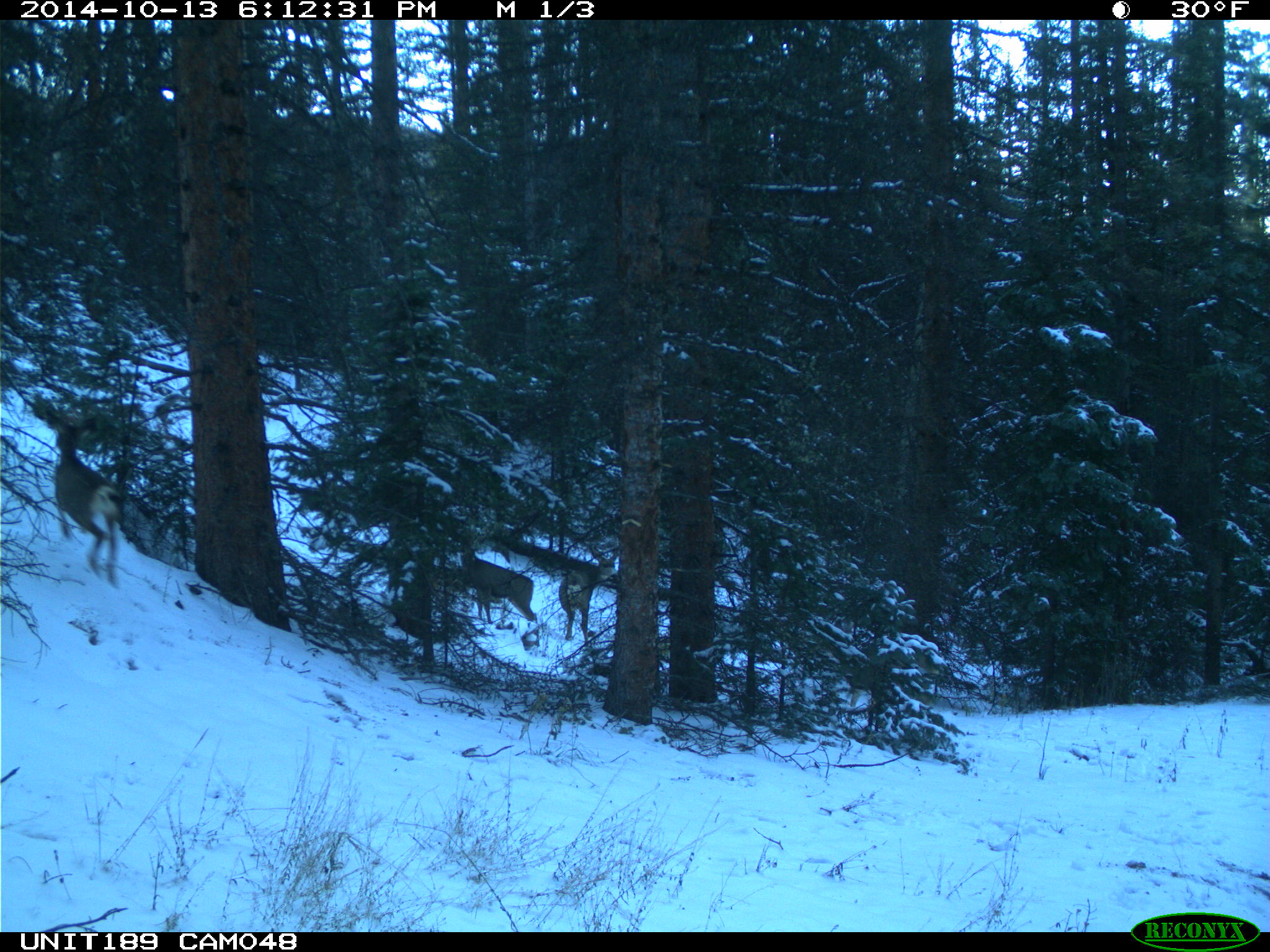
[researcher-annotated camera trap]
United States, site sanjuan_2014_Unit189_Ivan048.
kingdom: Animalia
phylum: Chordata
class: Mammalia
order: Artiodactyla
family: Cervidae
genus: Odocoileus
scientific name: Odocoileus hemionus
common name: mule deer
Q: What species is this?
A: Odocoileus hemionus (mule deer).